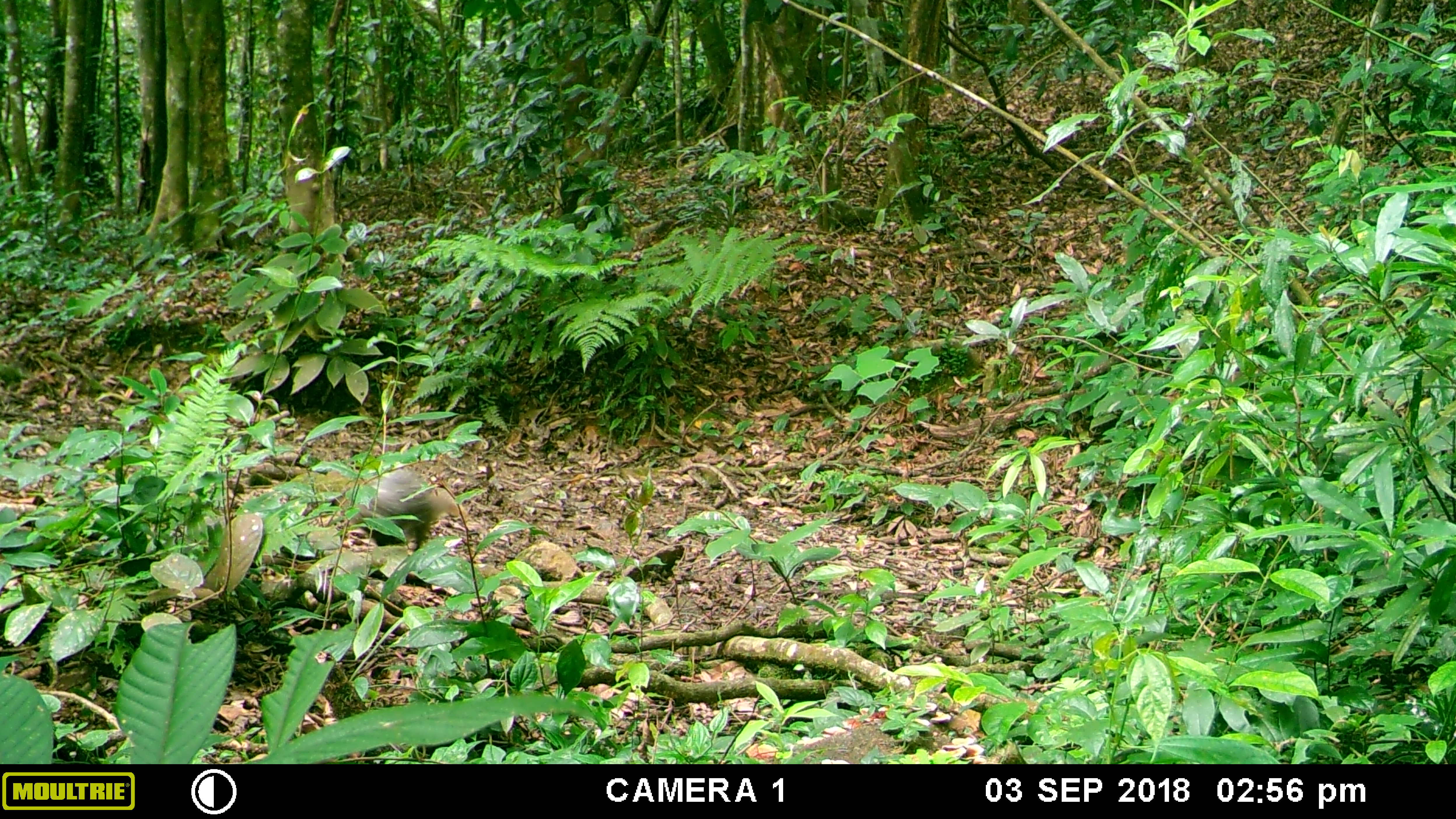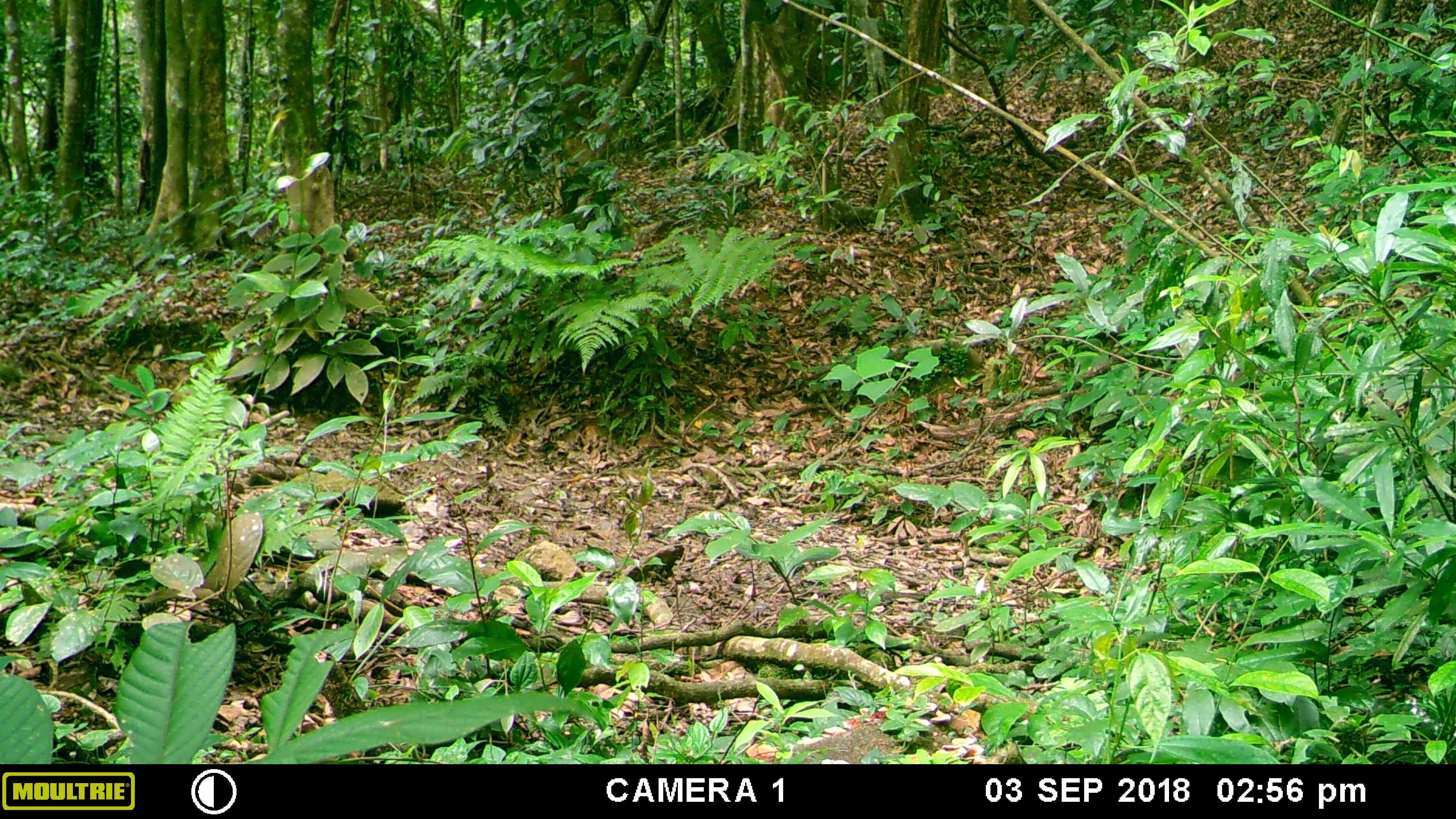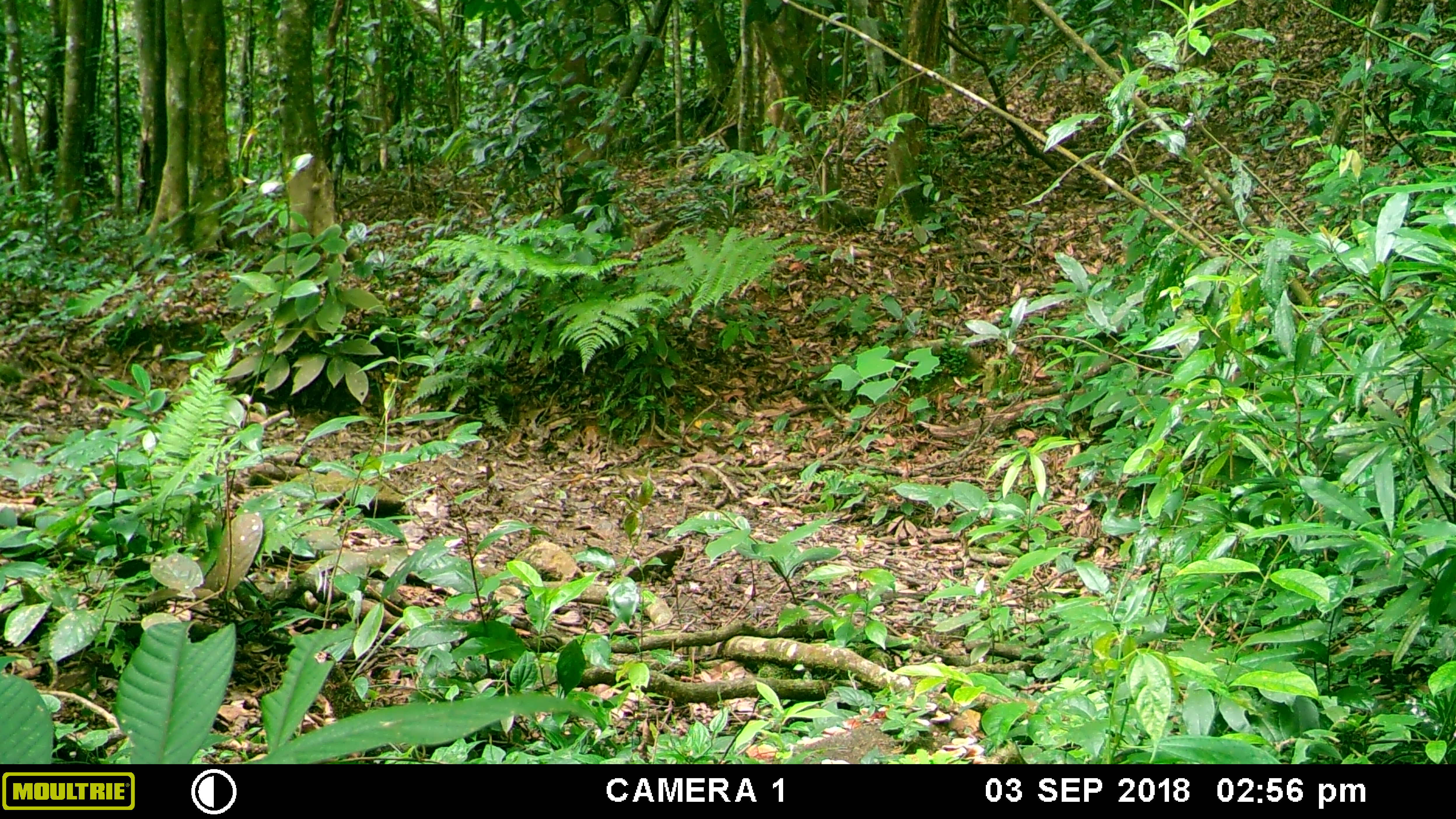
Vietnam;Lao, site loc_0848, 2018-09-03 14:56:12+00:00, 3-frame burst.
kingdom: Animalia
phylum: Chordata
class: Mammalia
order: Carnivora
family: Herpestidae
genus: Urva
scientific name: Urva urva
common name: crab-eating mongoose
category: crab eating mongoose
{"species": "crab eating mongoose (crab-eating mongoose) (Urva urva)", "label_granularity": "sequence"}